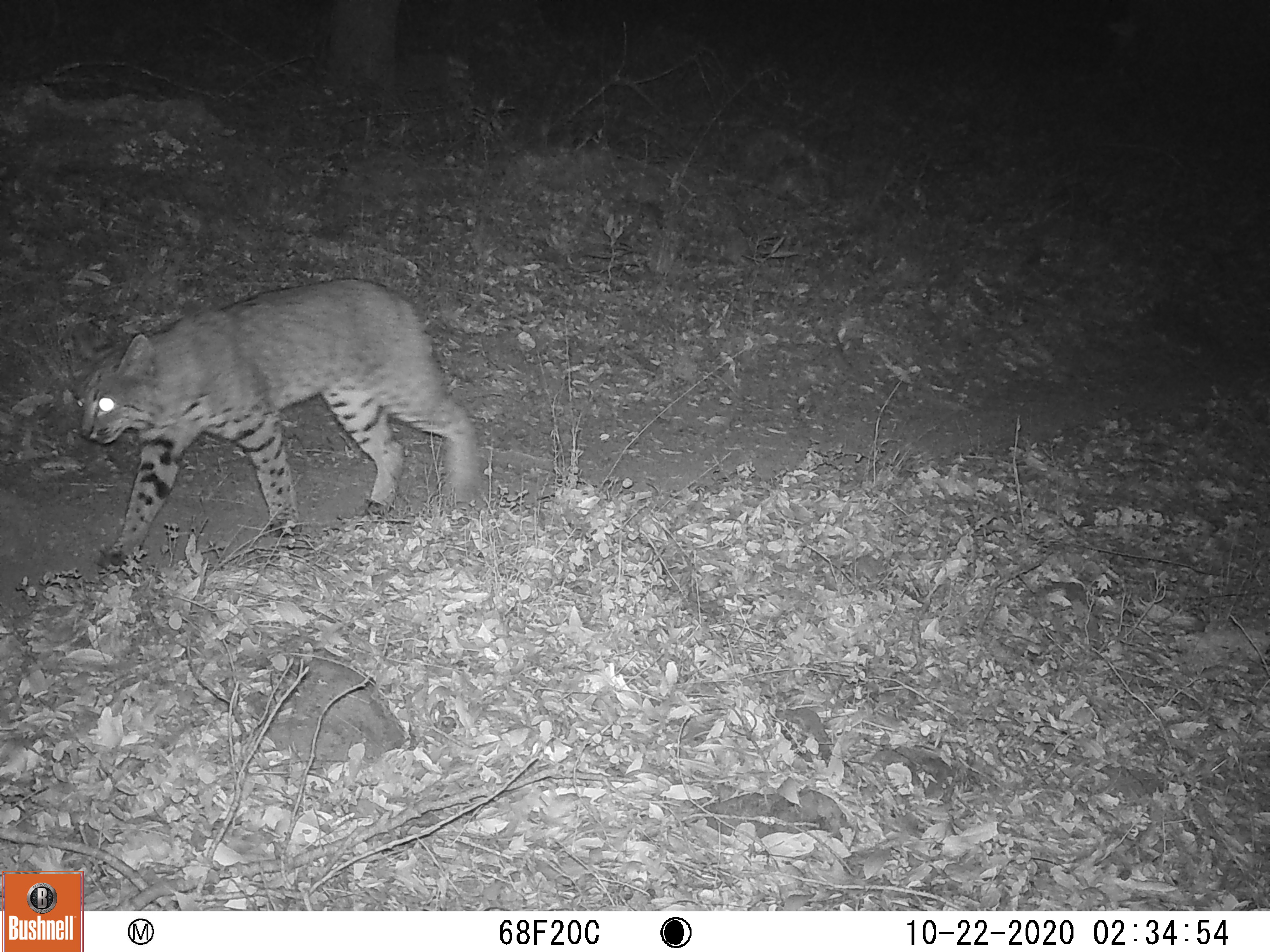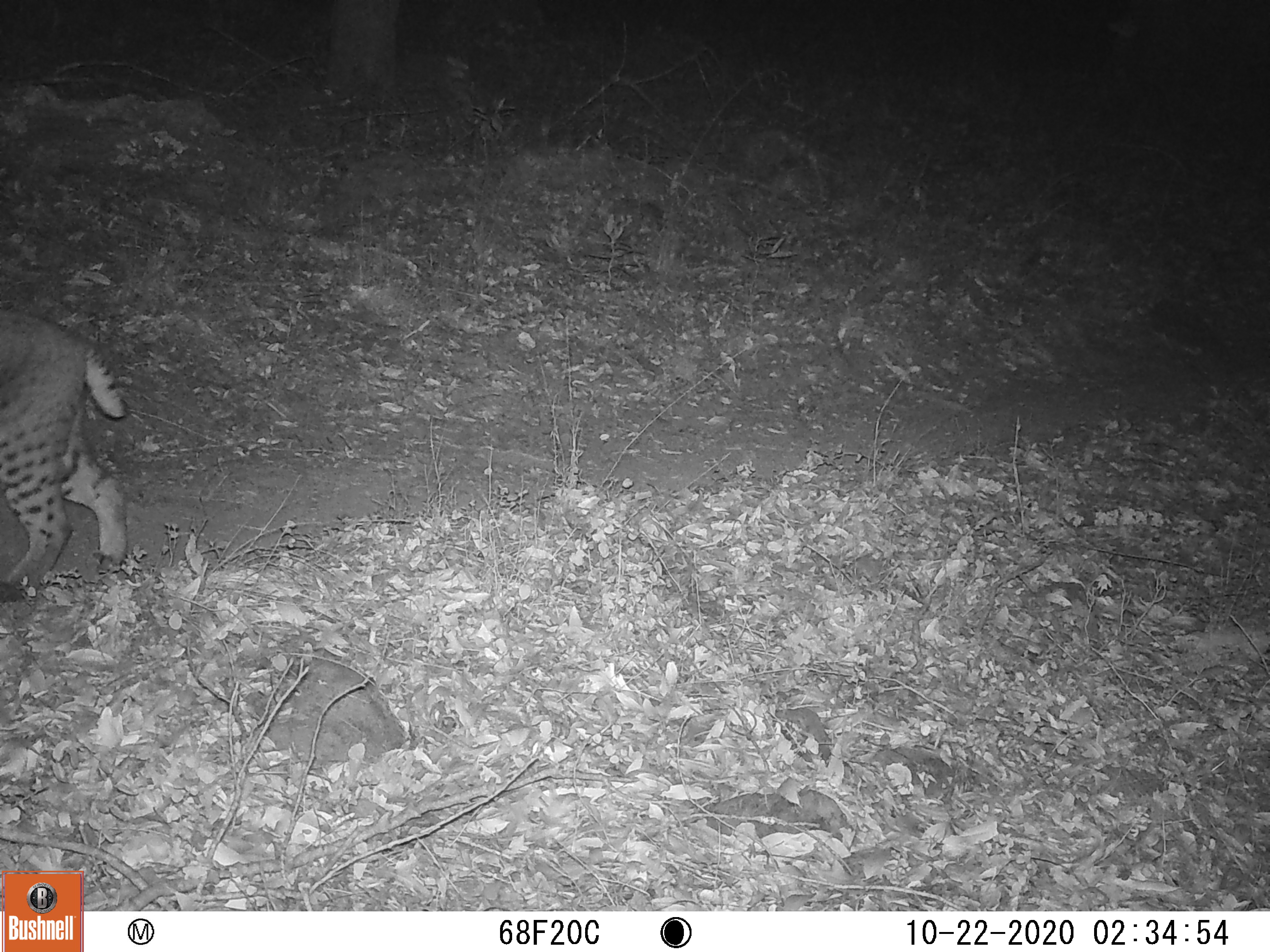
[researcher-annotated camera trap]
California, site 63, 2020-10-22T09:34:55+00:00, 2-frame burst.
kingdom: Animalia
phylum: Chordata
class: Mammalia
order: Carnivora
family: Felidae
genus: Lynx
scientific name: Lynx rufus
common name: bobcat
Bobcat (Lynx rufus).